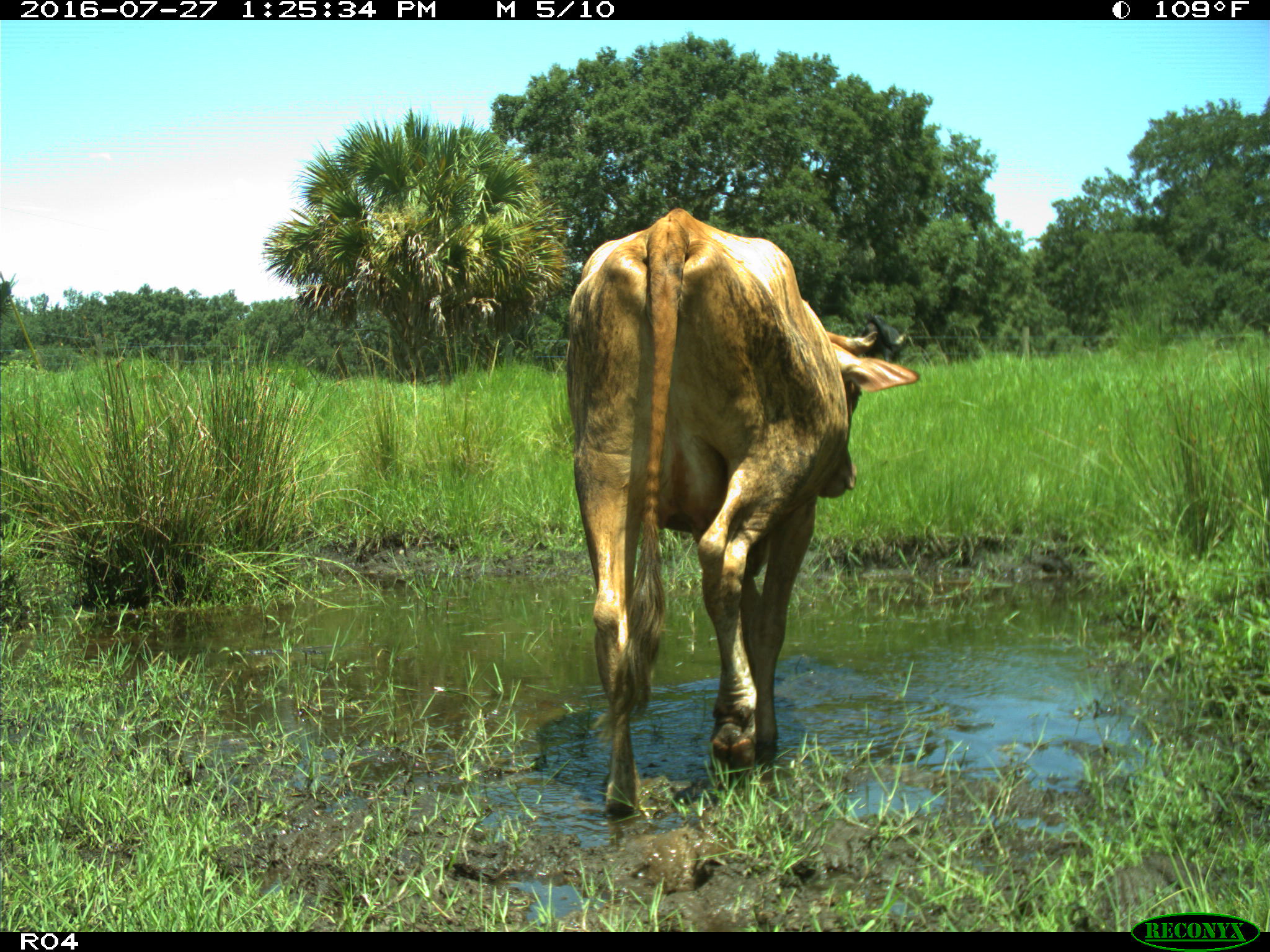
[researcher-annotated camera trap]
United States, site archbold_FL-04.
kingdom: Animalia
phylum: Chordata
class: Mammalia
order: Artiodactyla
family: Bovidae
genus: Bos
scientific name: Bos taurus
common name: domestic cow